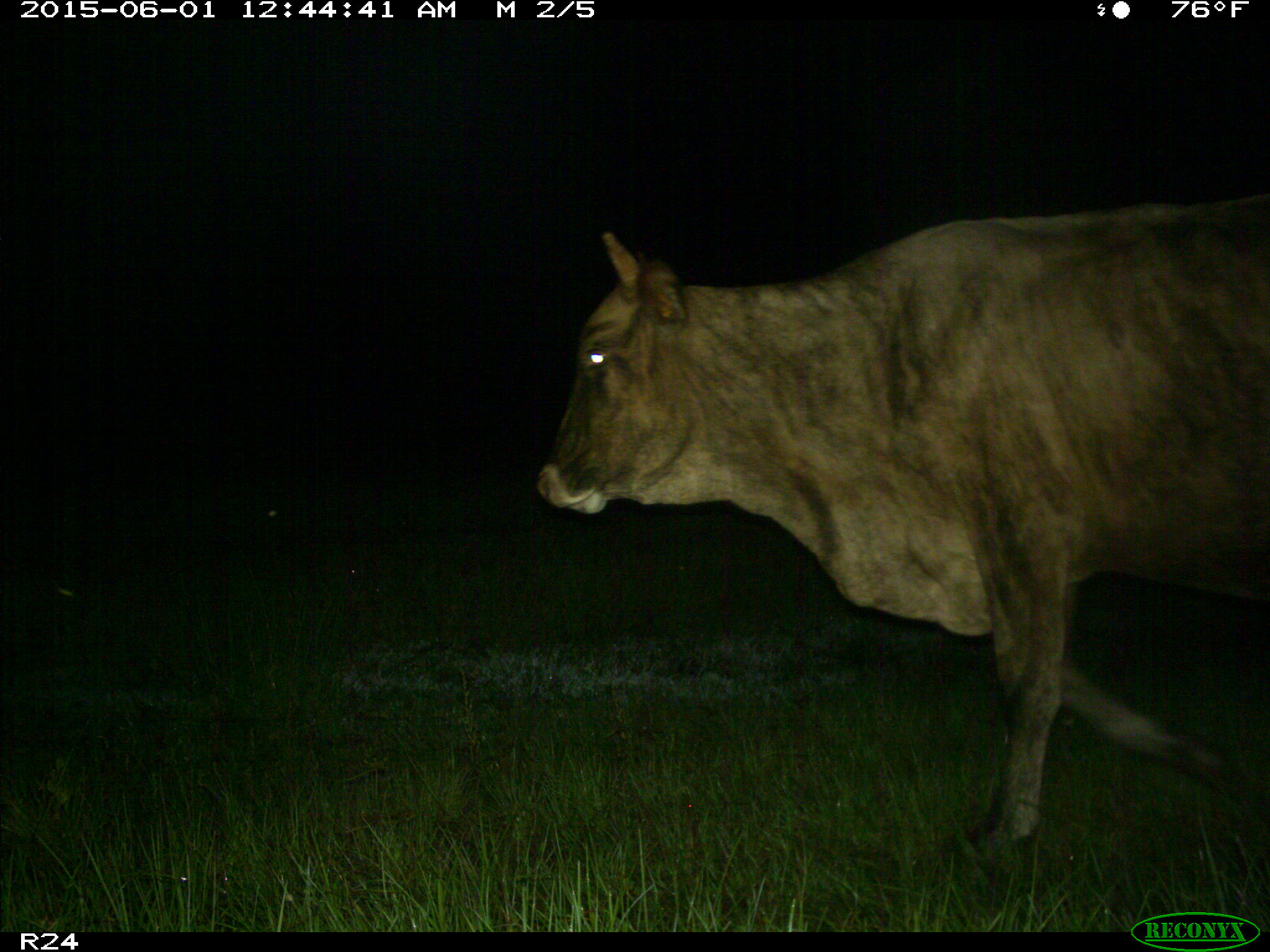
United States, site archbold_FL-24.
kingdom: Animalia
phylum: Chordata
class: Mammalia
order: Artiodactyla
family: Bovidae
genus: Bos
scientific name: Bos taurus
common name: domestic cow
Bos taurus (domestic cow).